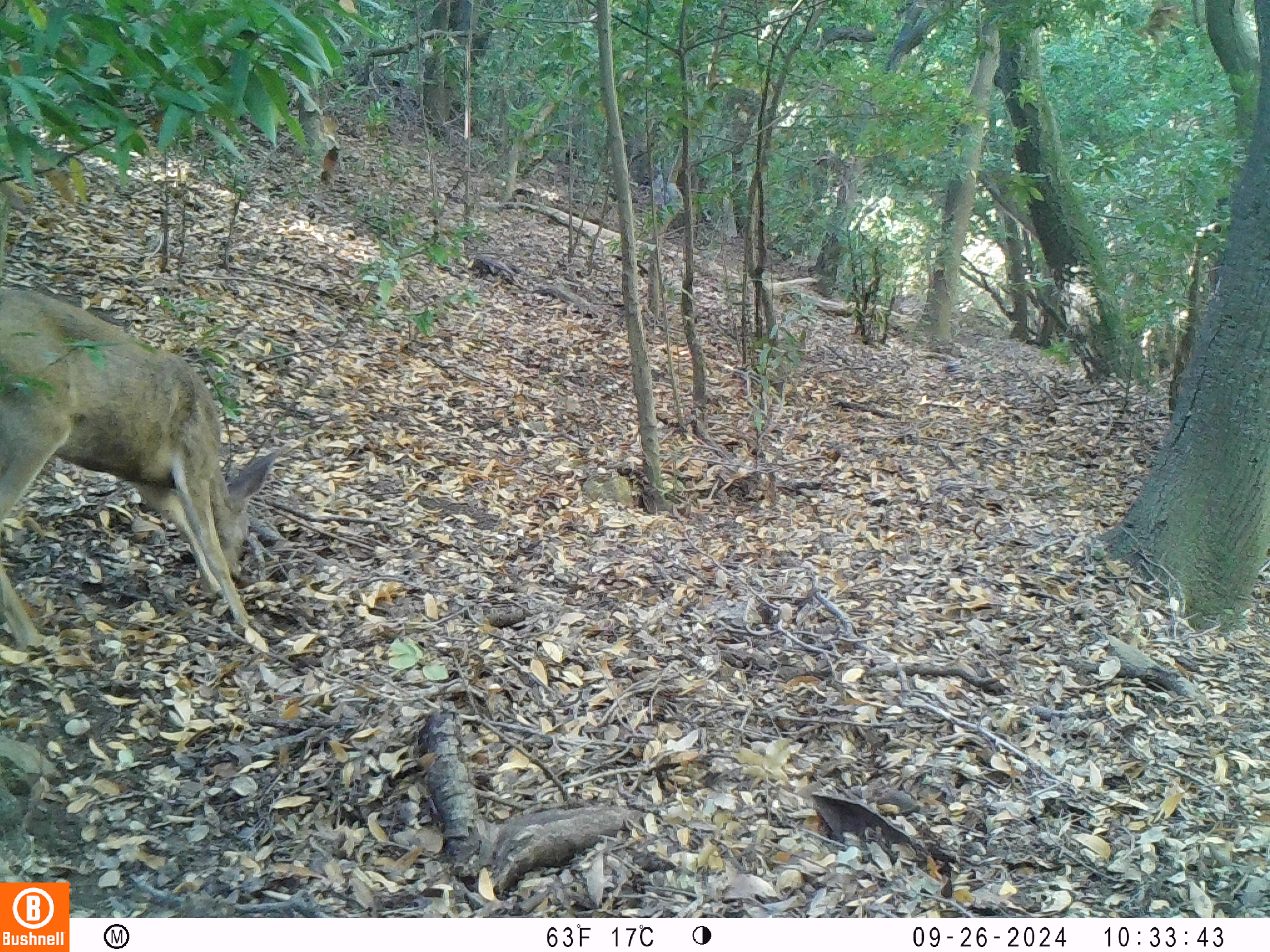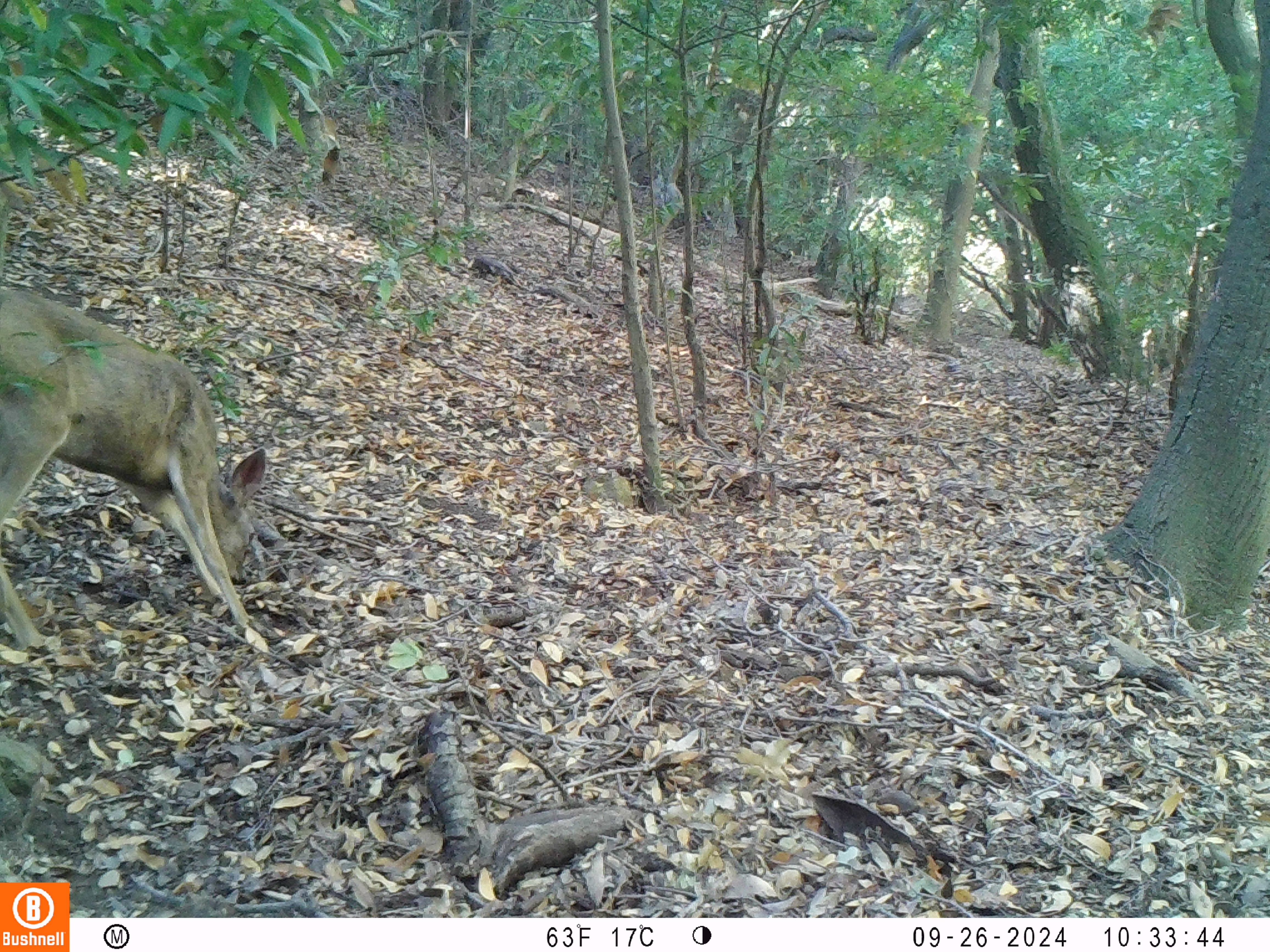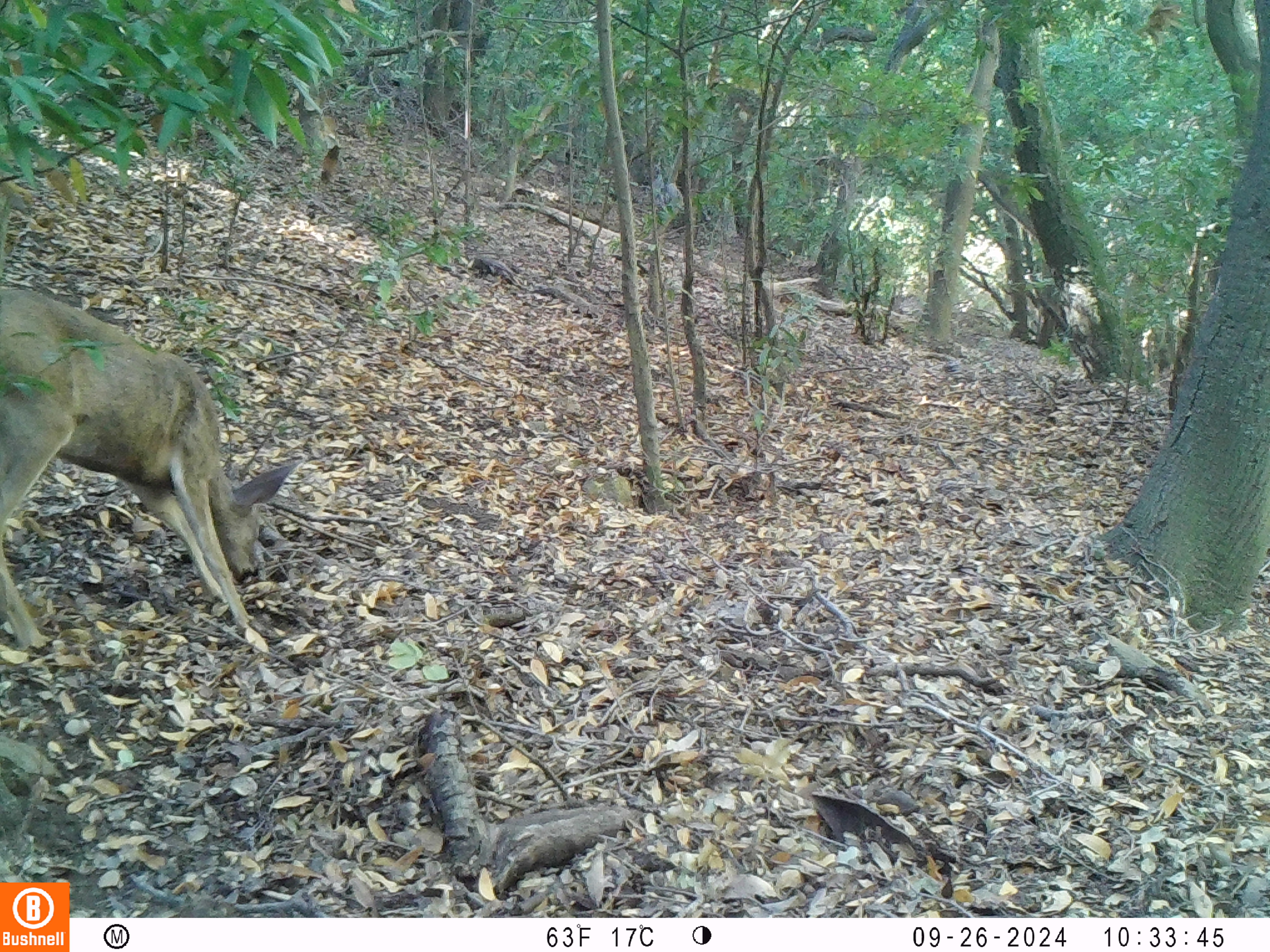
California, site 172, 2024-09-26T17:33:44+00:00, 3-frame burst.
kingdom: Animalia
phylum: Chordata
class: Mammalia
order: Artiodactyla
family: Cervidae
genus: Odocoileus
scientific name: Odocoileus hemionus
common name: mule deer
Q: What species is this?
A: Mule deer (Odocoileus hemionus).